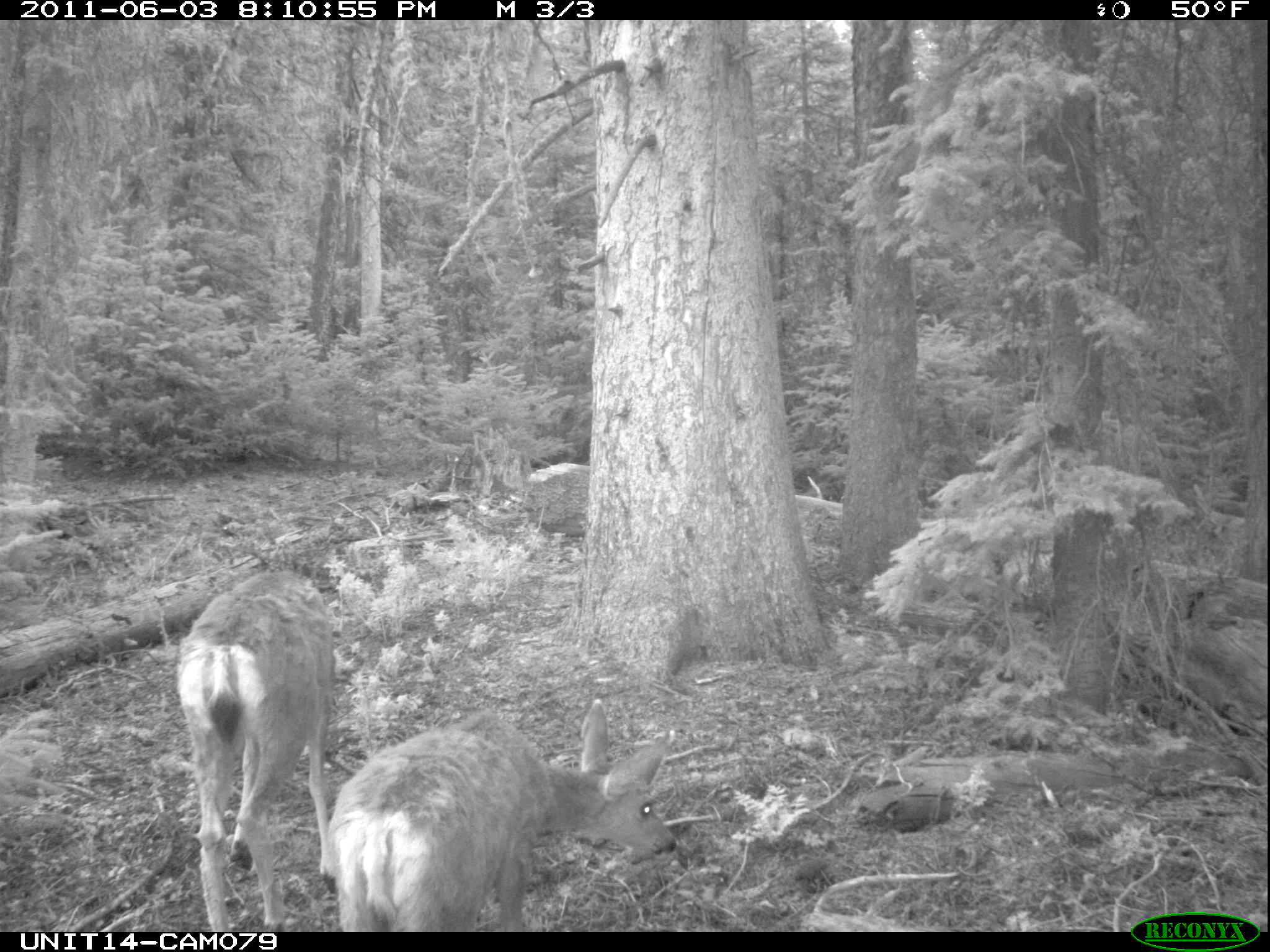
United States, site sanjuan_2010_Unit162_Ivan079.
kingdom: Animalia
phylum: Chordata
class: Mammalia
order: Artiodactyla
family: Cervidae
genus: Odocoileus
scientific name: Odocoileus hemionus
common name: mule deer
Odocoileus hemionus (mule deer).